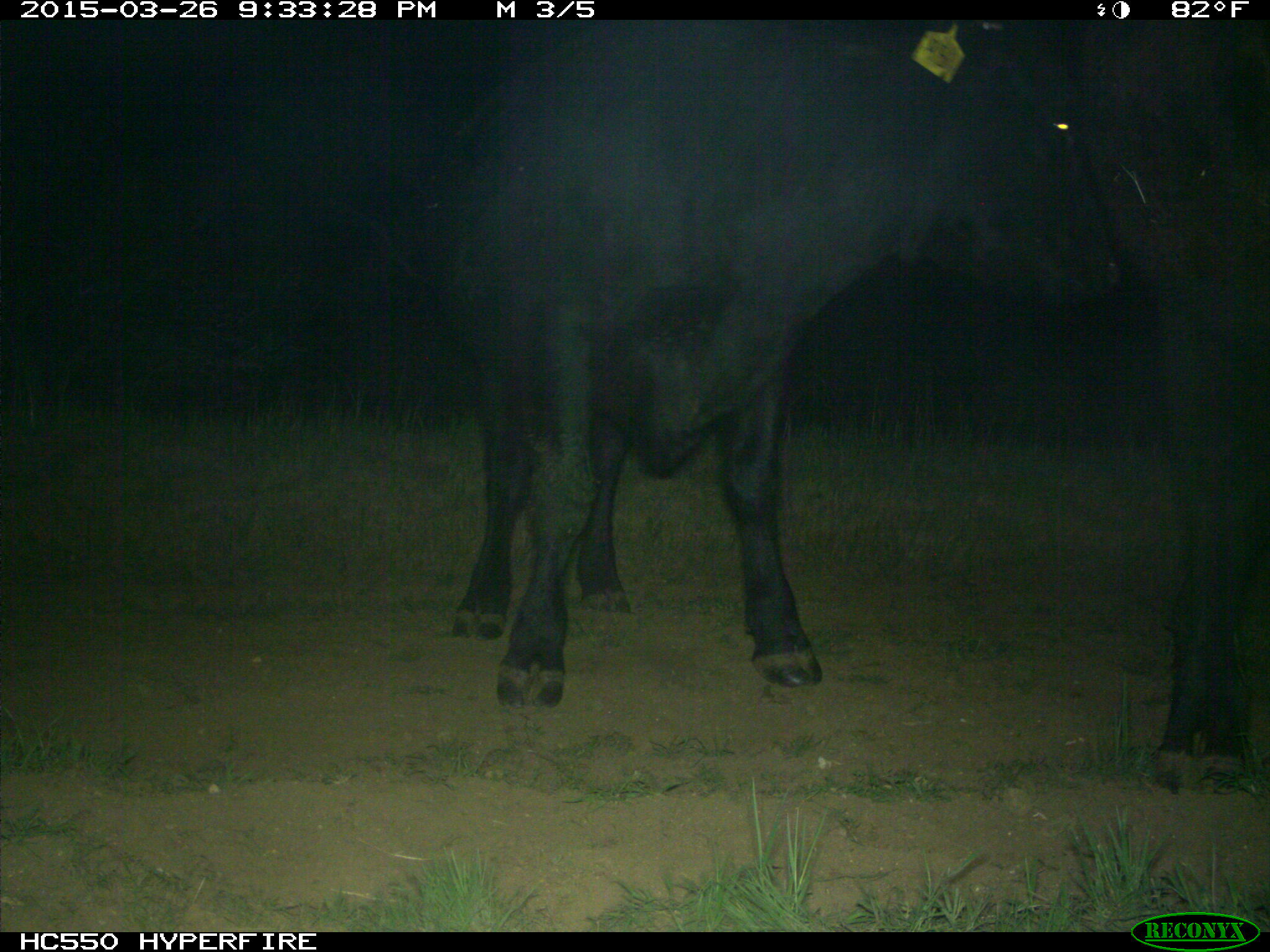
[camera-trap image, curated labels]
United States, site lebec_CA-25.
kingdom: Animalia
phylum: Chordata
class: Mammalia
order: Artiodactyla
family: Bovidae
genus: Bos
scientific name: Bos taurus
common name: domestic cow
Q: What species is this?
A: Bos taurus (domestic cow).